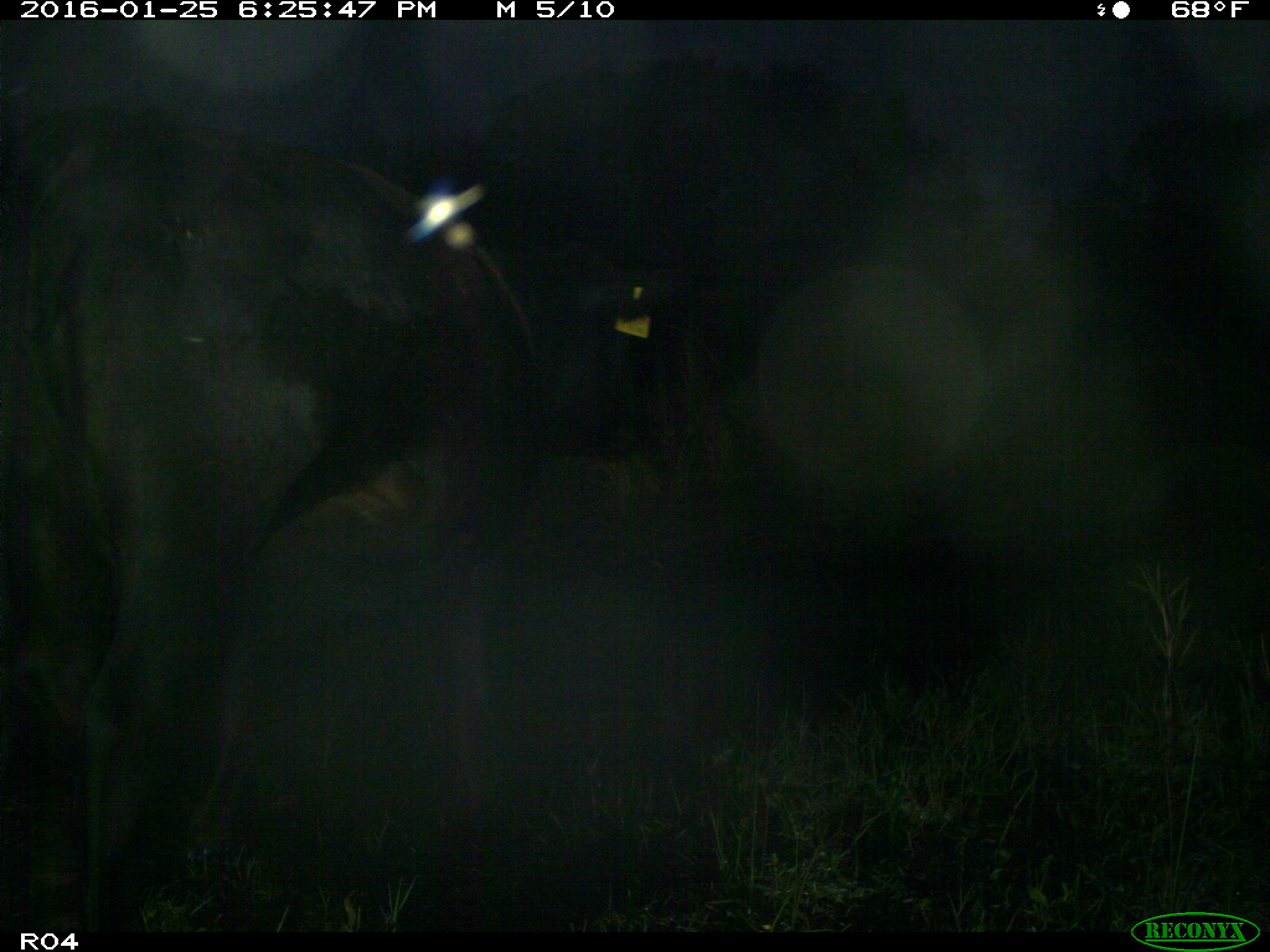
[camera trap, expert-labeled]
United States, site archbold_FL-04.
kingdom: Animalia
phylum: Chordata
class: Mammalia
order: Artiodactyla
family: Bovidae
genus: Bos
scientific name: Bos taurus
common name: domestic cow